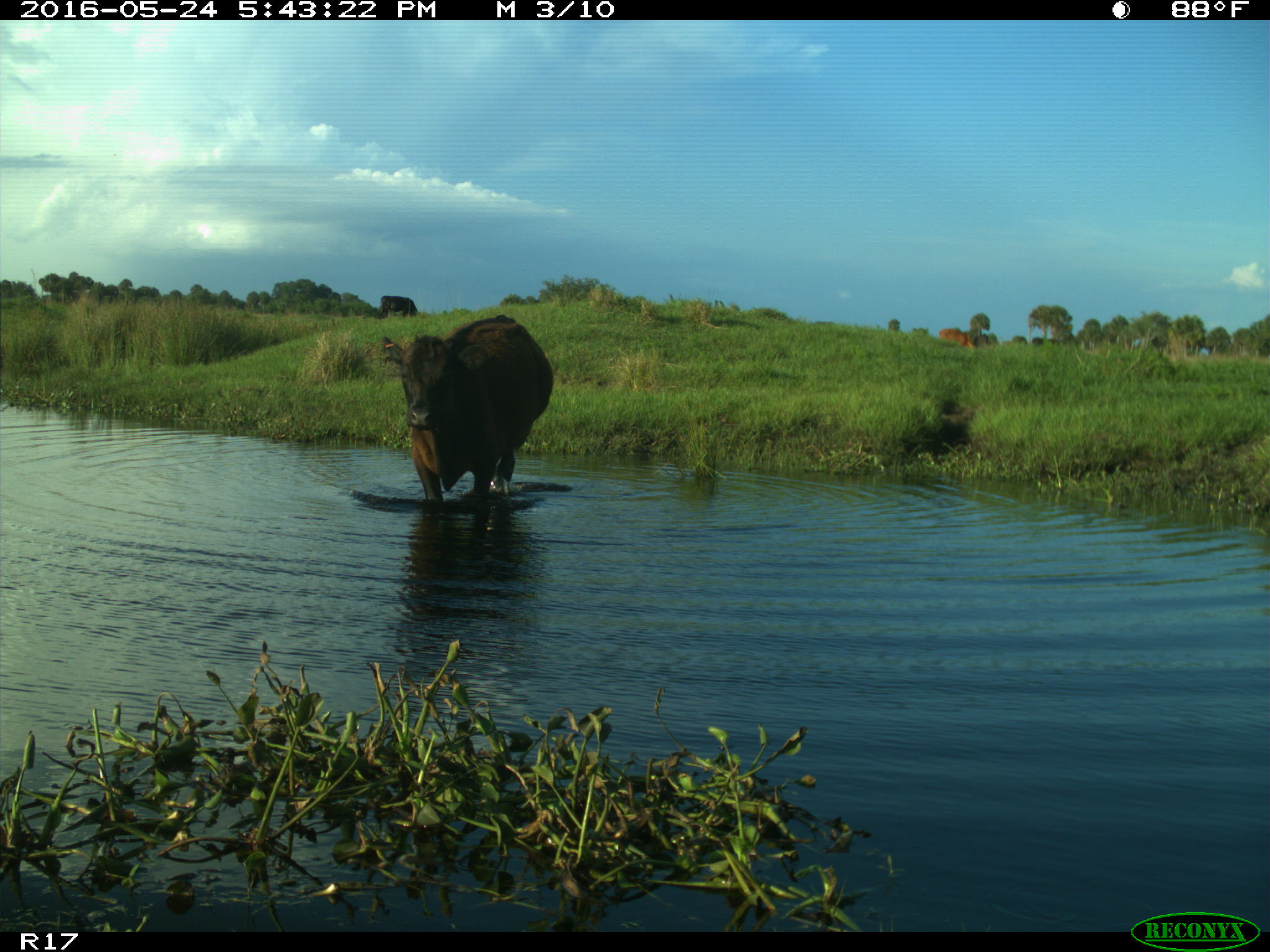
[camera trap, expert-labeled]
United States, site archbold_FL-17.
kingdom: Animalia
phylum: Chordata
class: Mammalia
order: Artiodactyla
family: Bovidae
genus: Bos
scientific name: Bos taurus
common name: domestic cow